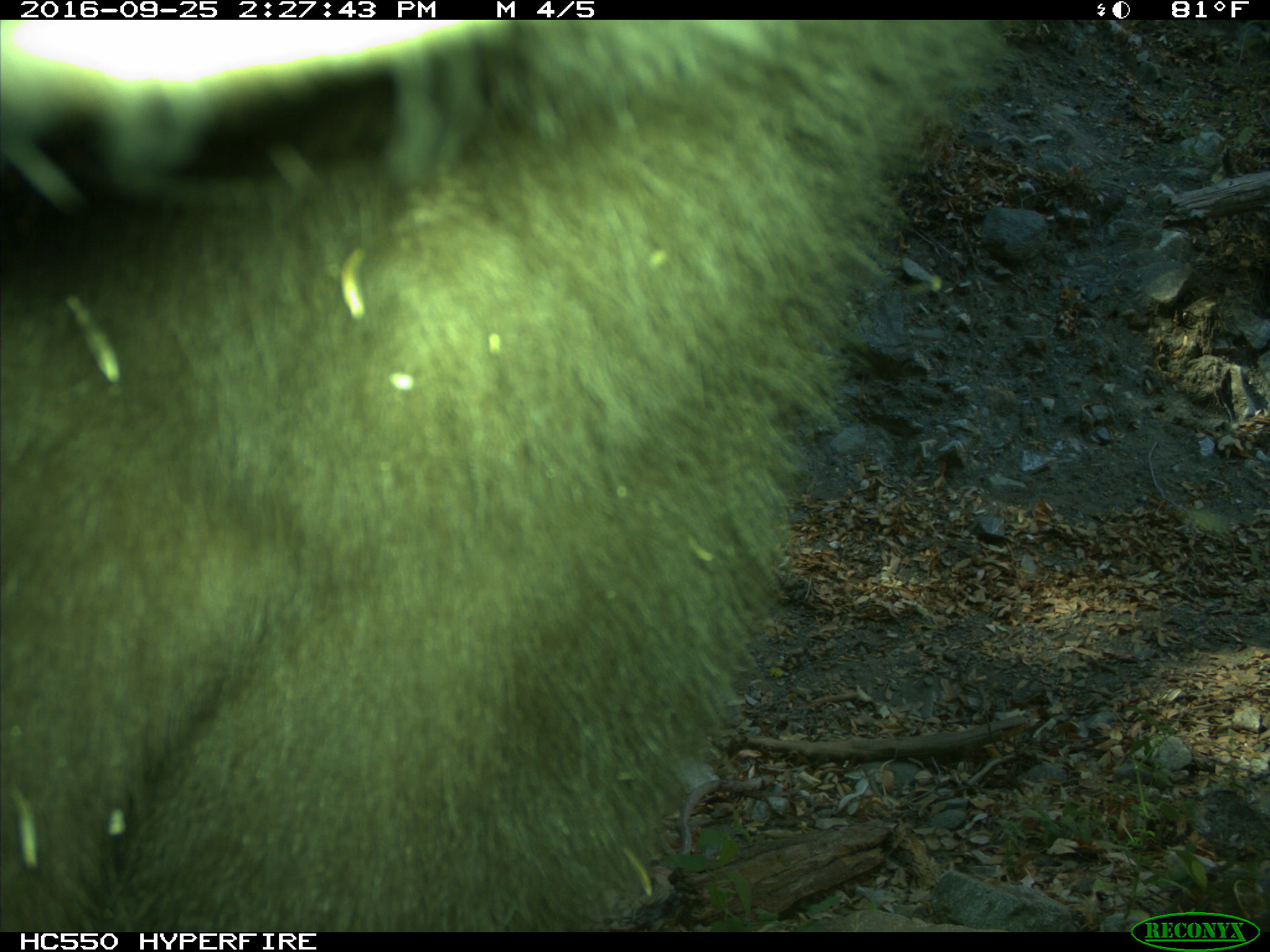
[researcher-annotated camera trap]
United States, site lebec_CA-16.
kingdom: Animalia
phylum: Chordata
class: Mammalia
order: Carnivora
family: Ursidae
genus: Ursus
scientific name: Ursus americanus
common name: american black bear